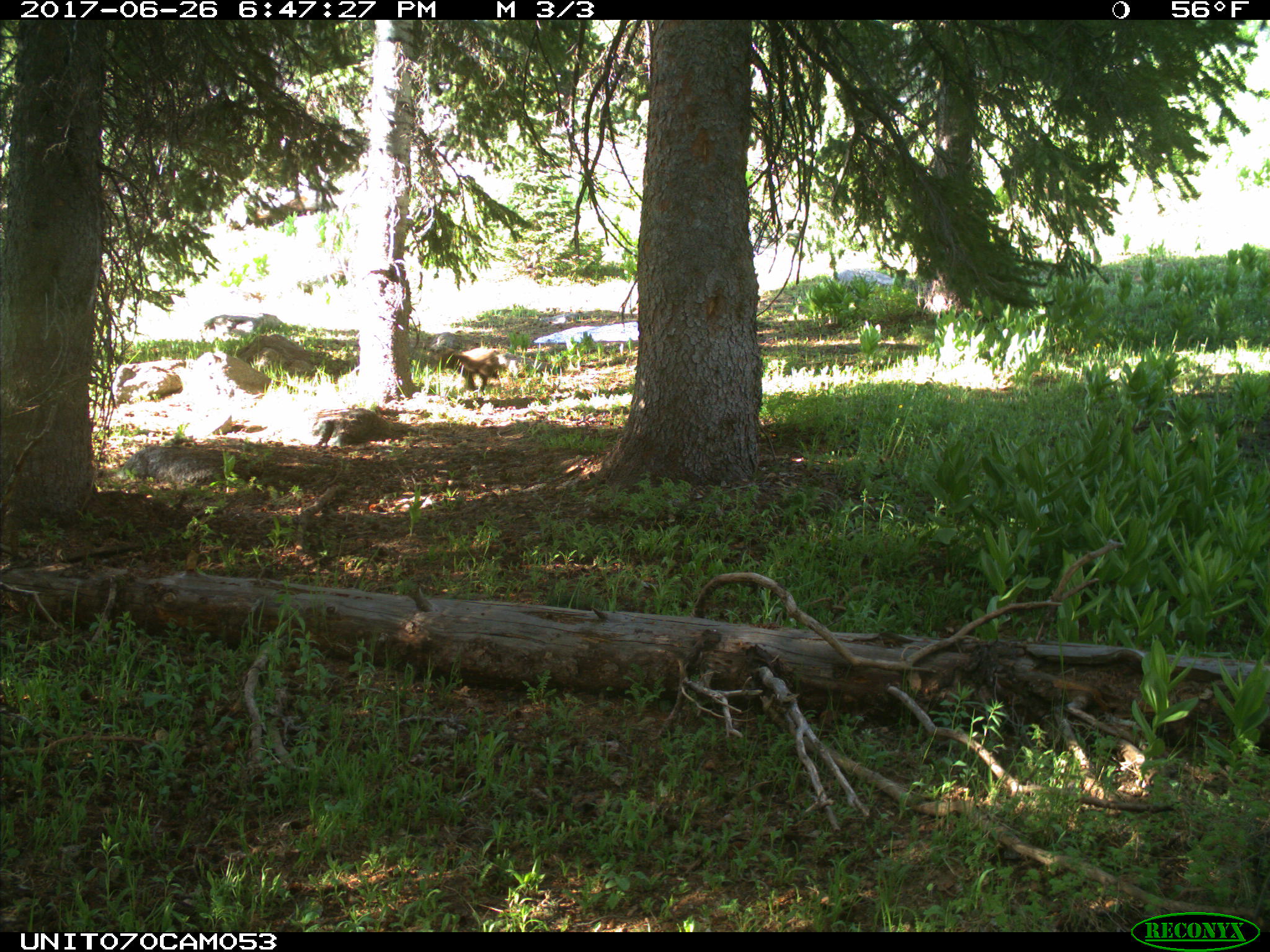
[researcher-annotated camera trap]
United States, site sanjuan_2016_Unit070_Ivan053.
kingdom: Animalia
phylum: Chordata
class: Mammalia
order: Carnivora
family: Ursidae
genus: Ursus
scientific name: Ursus americanus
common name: american black bear